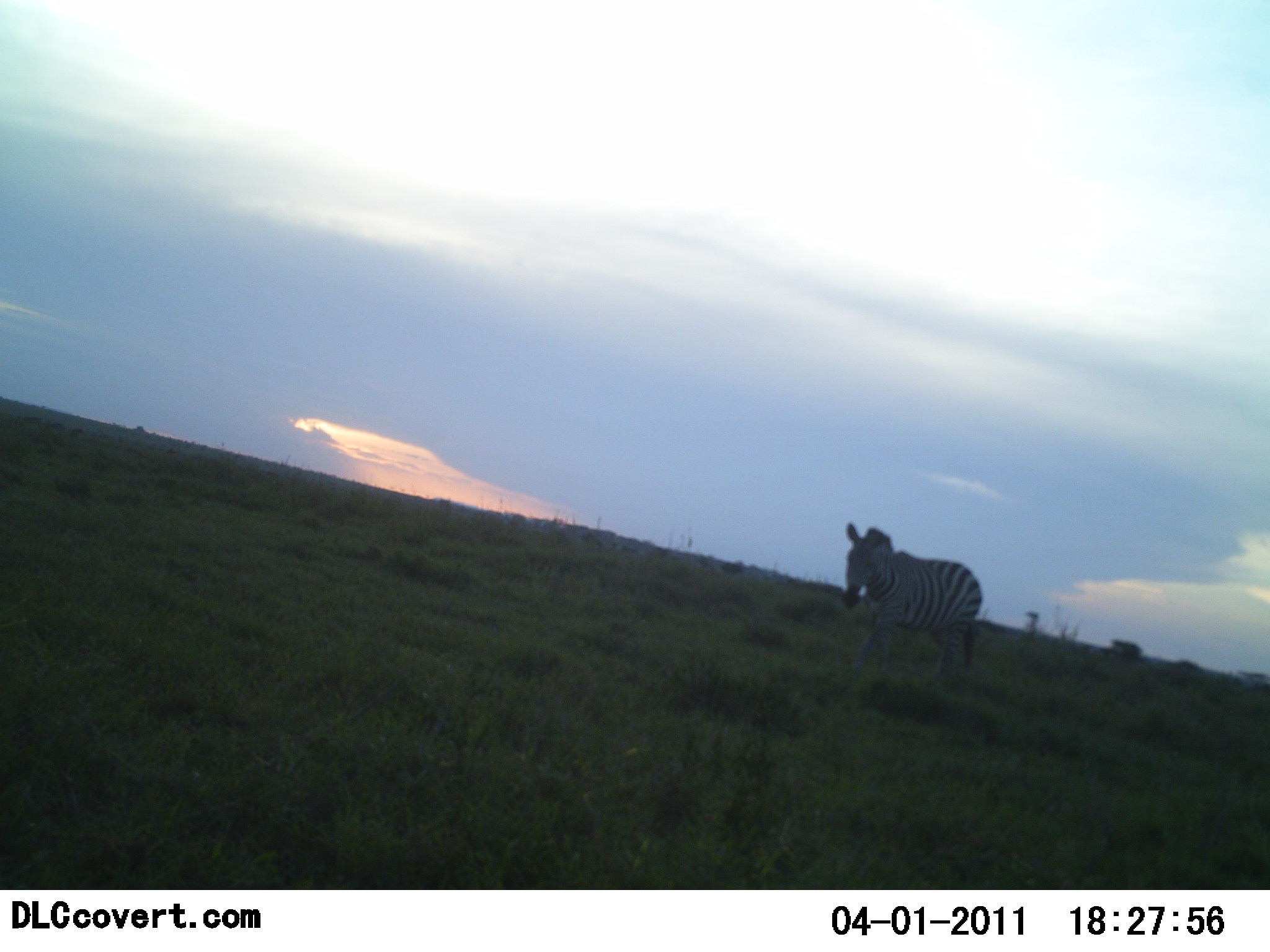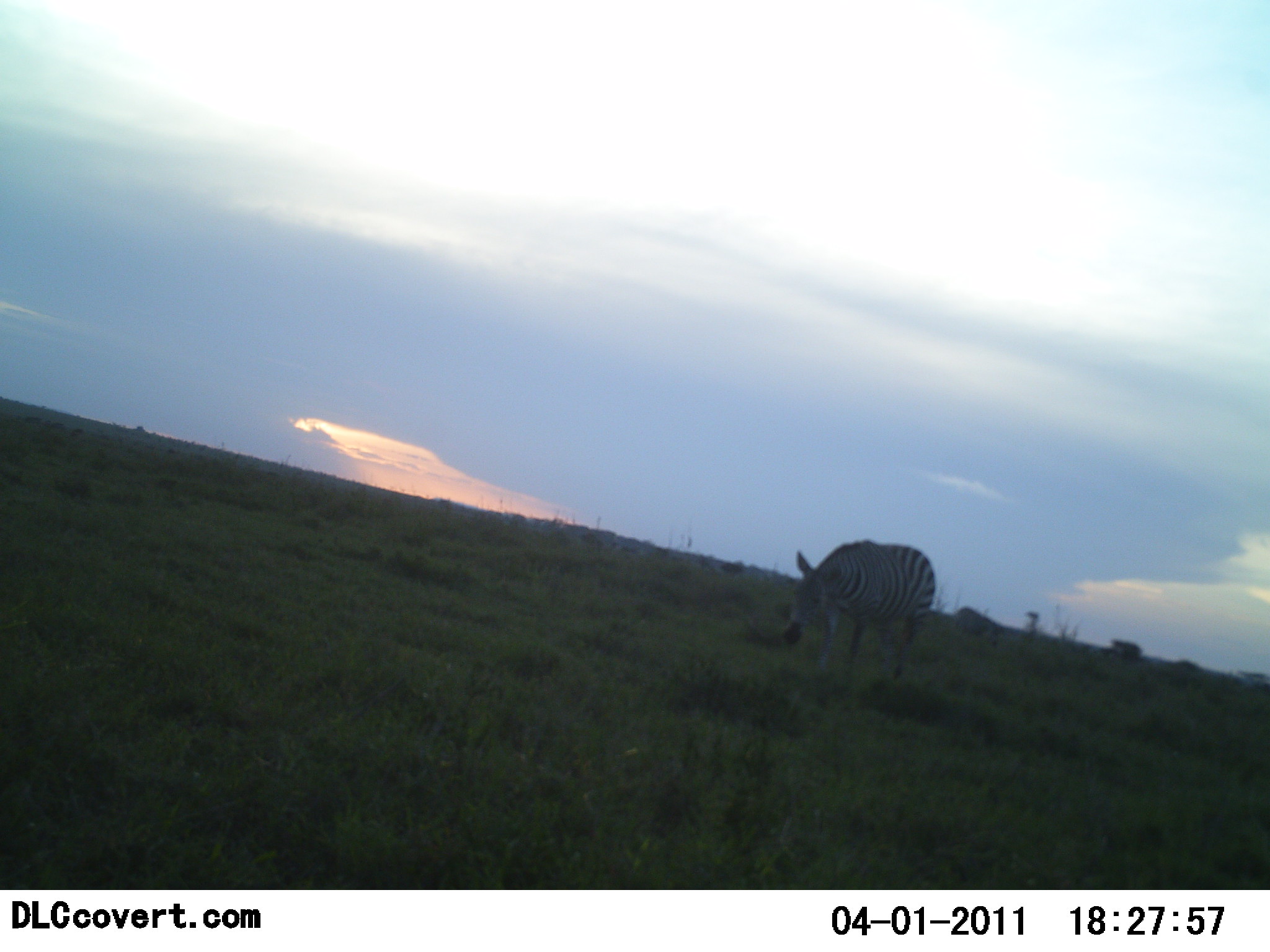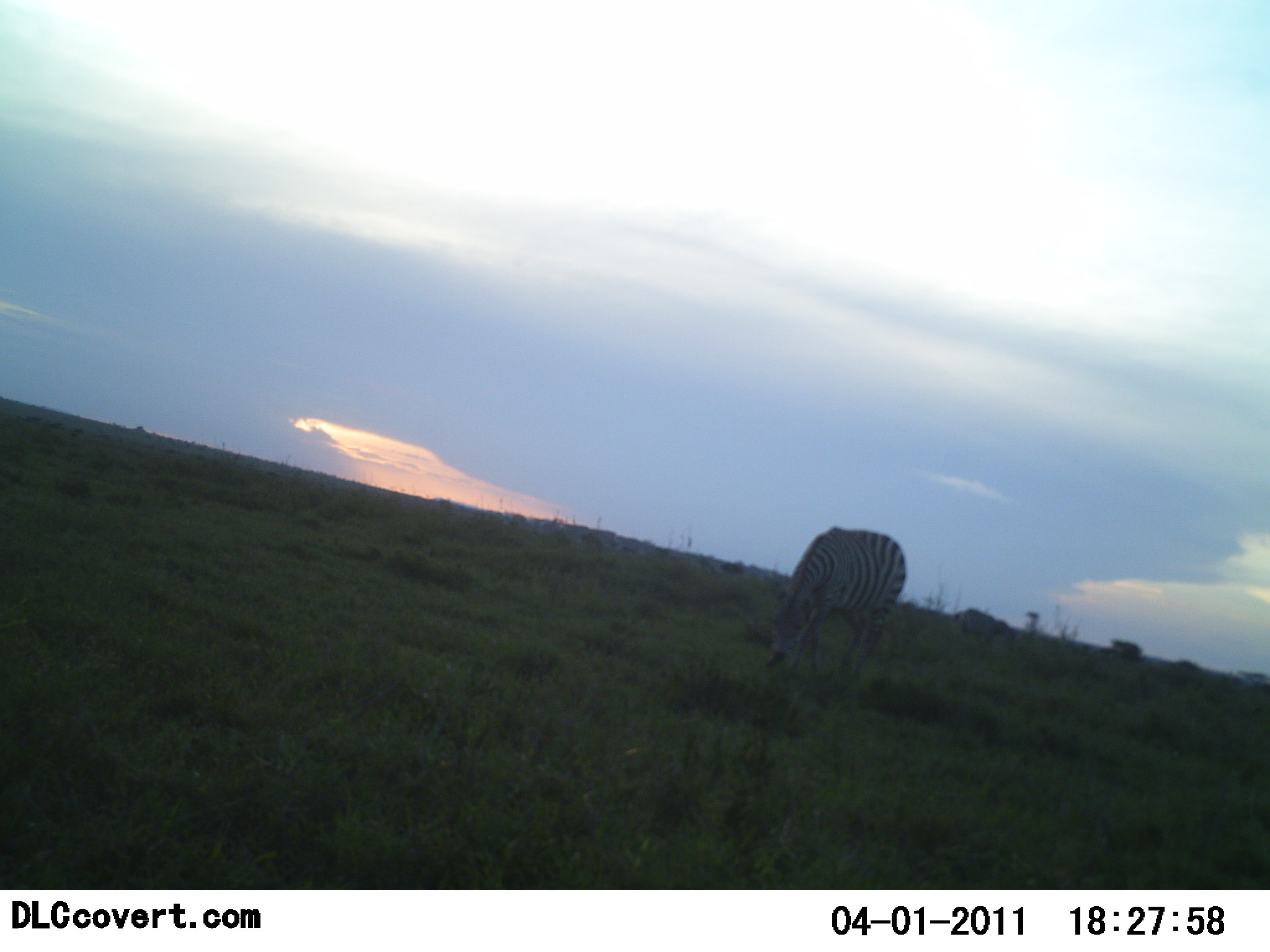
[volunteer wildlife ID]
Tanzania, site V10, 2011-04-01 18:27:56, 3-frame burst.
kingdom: Animalia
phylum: Chordata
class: Mammalia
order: Perissodactyla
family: Equidae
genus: Equus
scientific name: Equus quagga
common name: plains zebra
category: zebra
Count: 2.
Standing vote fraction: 15%.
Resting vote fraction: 0%.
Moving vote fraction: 38%.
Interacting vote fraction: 0%.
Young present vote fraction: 0%.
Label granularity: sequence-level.